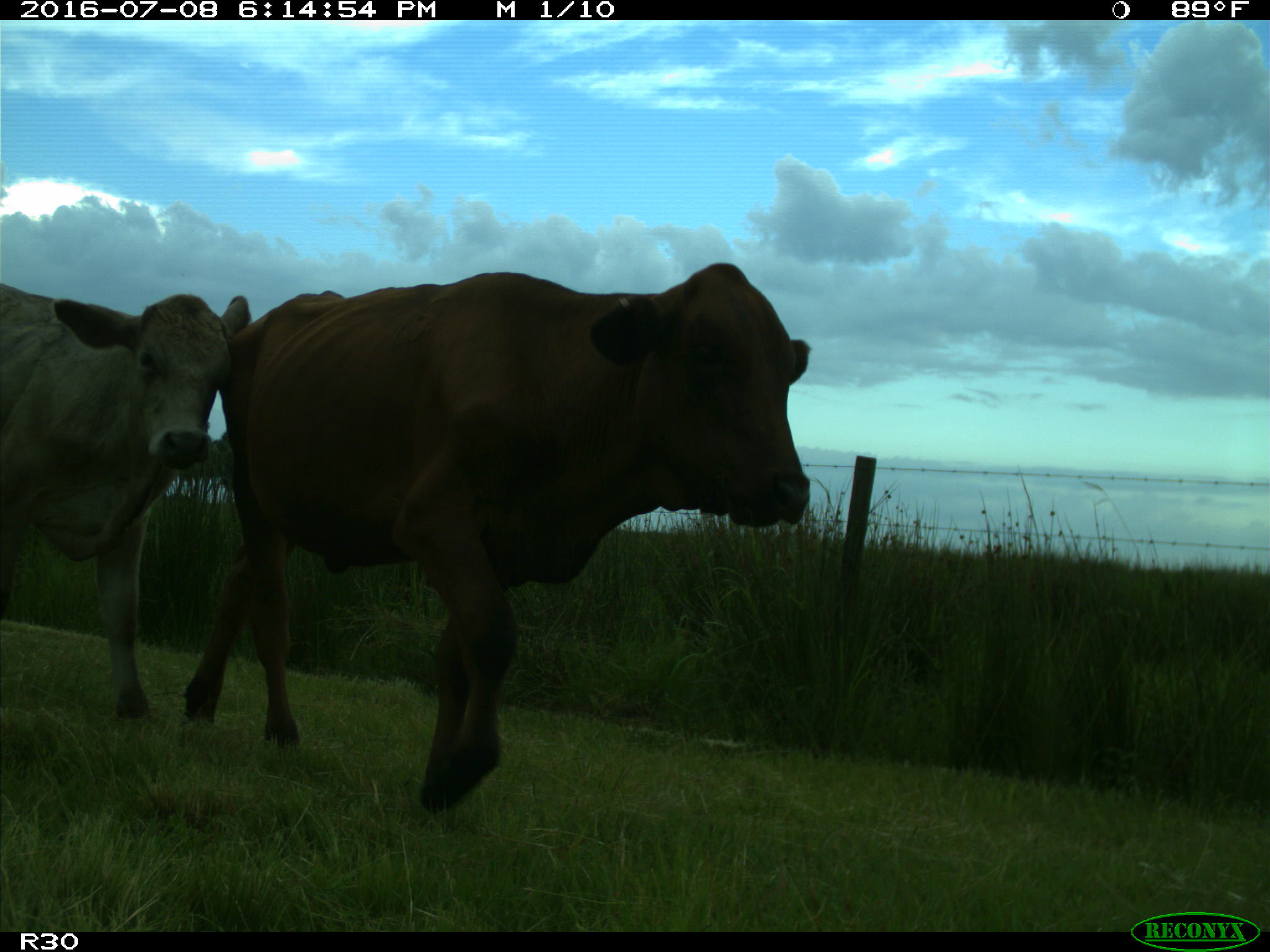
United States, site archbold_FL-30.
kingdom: Animalia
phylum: Chordata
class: Mammalia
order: Artiodactyla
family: Bovidae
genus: Bos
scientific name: Bos taurus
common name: domestic cow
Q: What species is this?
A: Bos taurus (domestic cow).